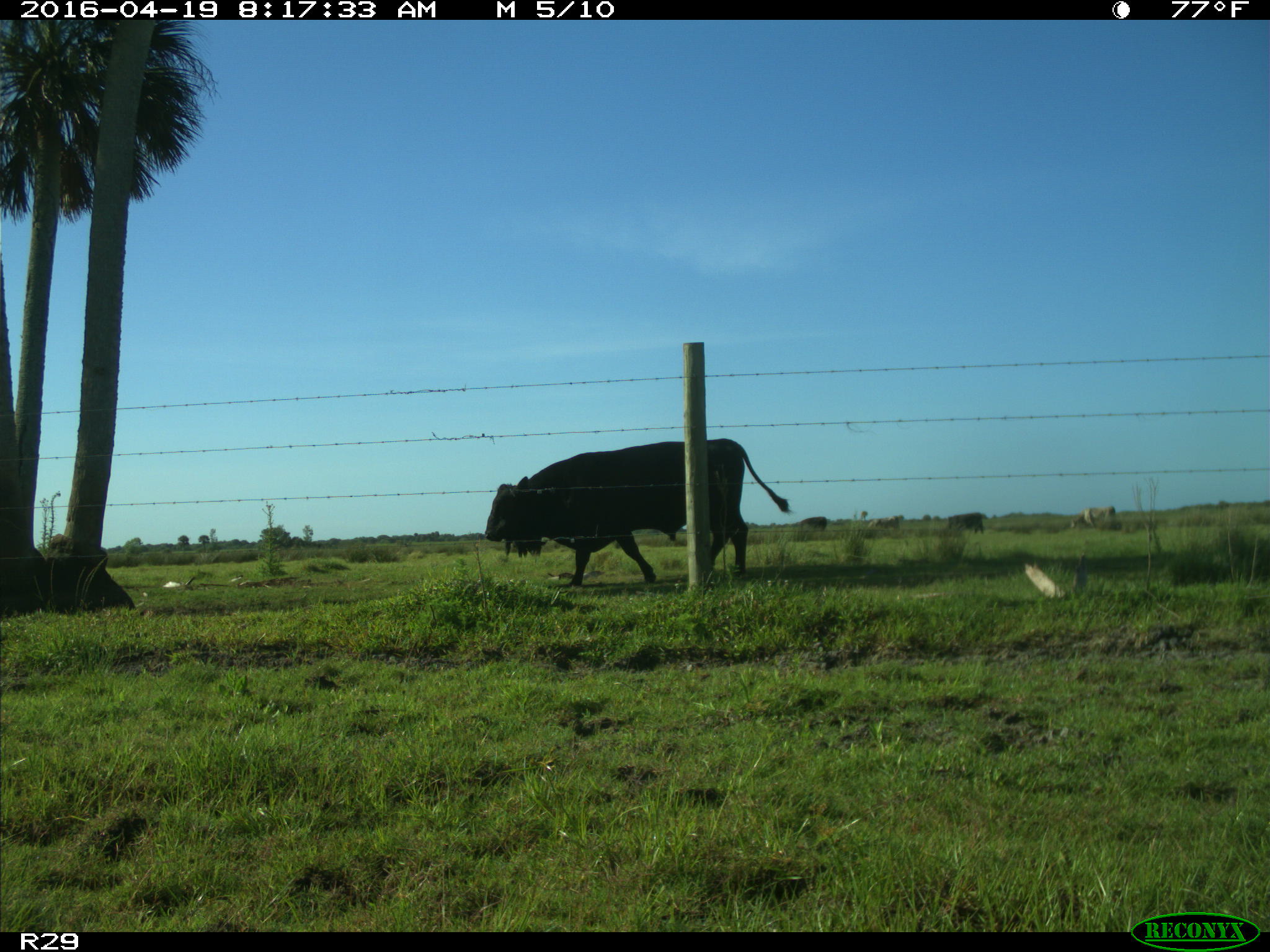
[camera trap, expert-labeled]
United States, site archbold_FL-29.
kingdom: Animalia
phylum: Chordata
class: Mammalia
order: Artiodactyla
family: Bovidae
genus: Bos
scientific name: Bos taurus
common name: domestic cow